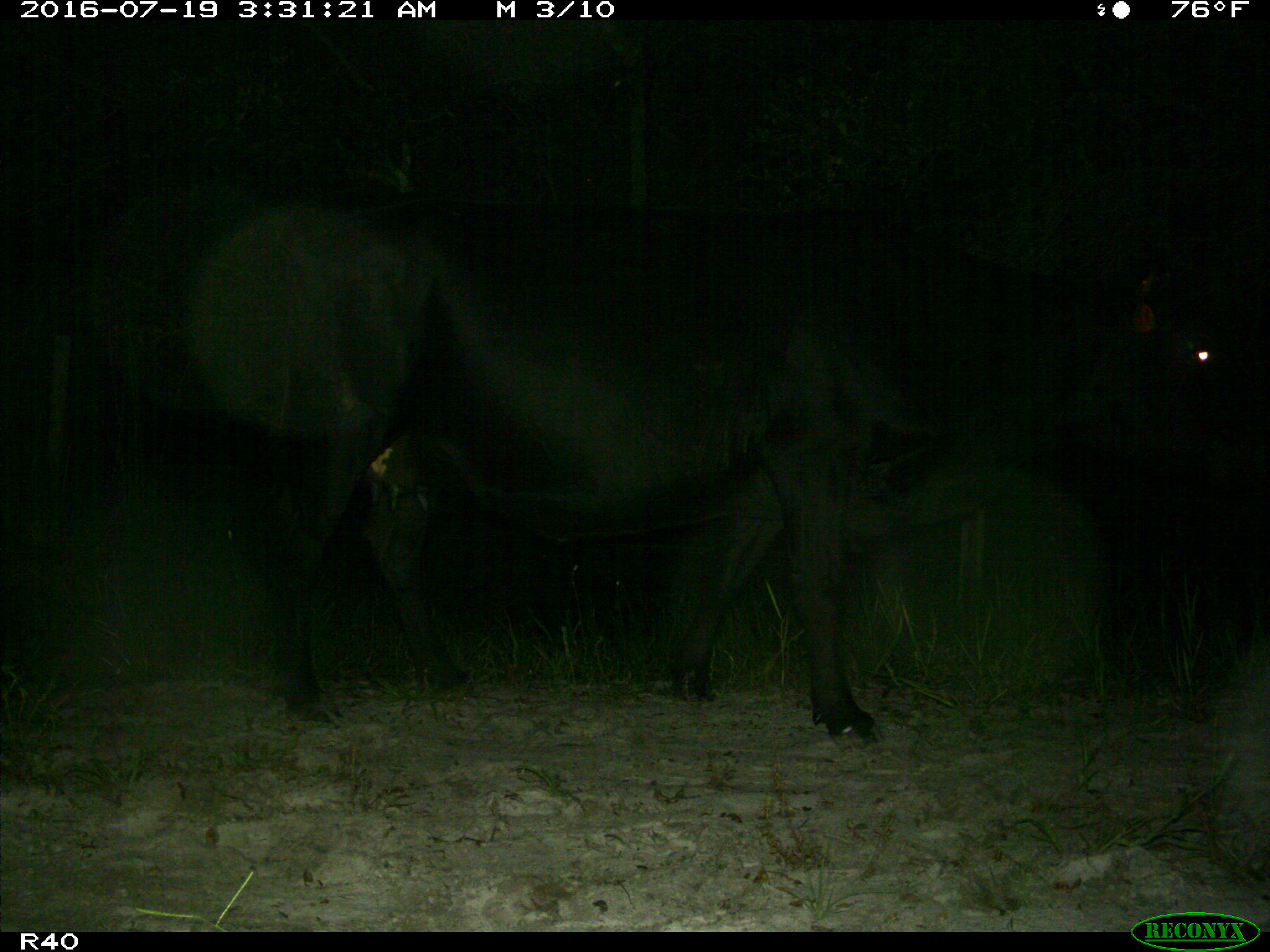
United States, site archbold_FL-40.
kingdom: Animalia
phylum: Chordata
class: Mammalia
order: Artiodactyla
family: Bovidae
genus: Bos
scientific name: Bos taurus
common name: domestic cow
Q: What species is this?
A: Bos taurus (domestic cow).